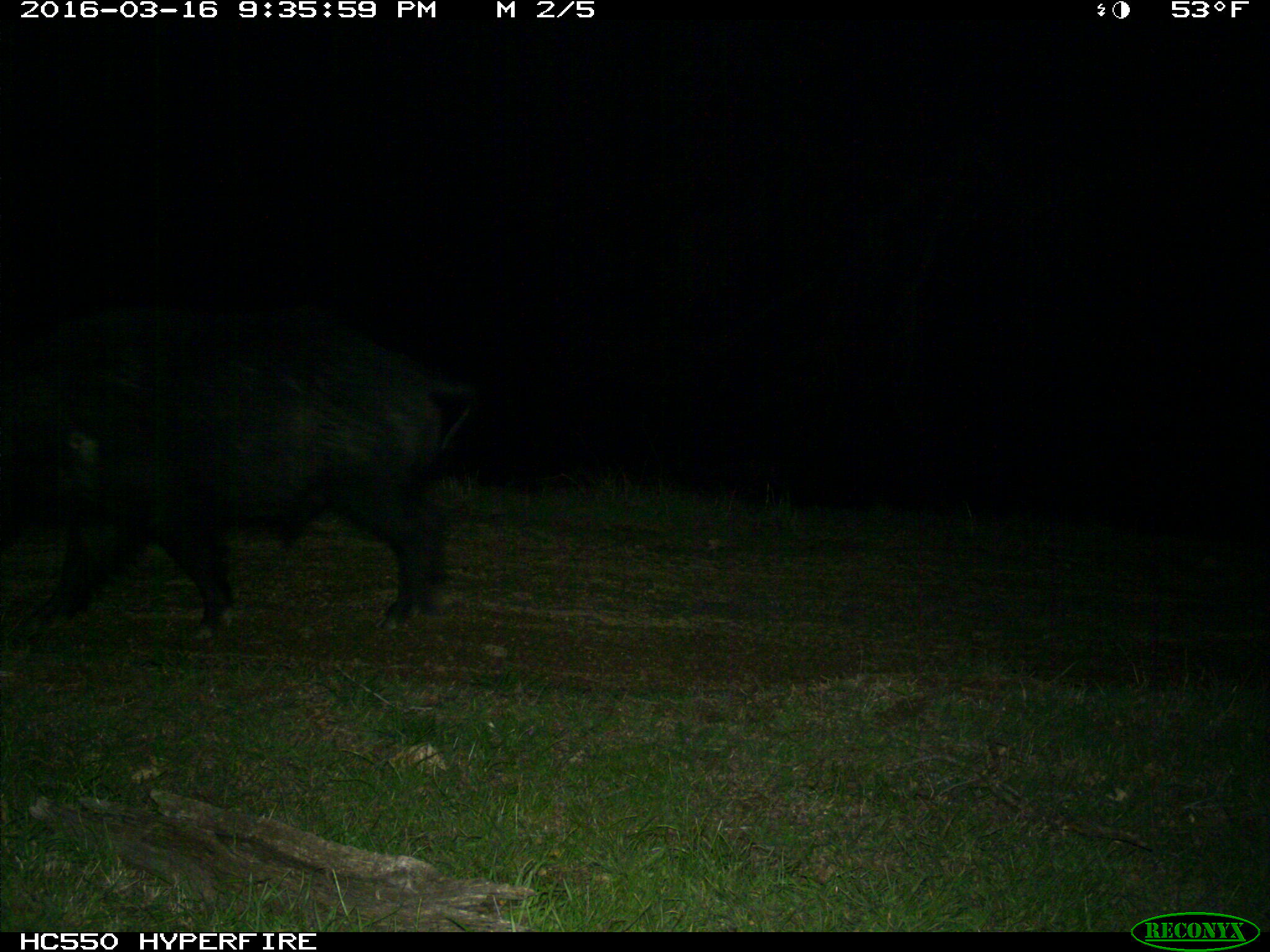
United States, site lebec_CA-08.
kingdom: Animalia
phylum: Chordata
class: Mammalia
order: Artiodactyla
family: Suidae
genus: Sus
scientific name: Sus scrofa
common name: wild boar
Sus scrofa (wild boar).